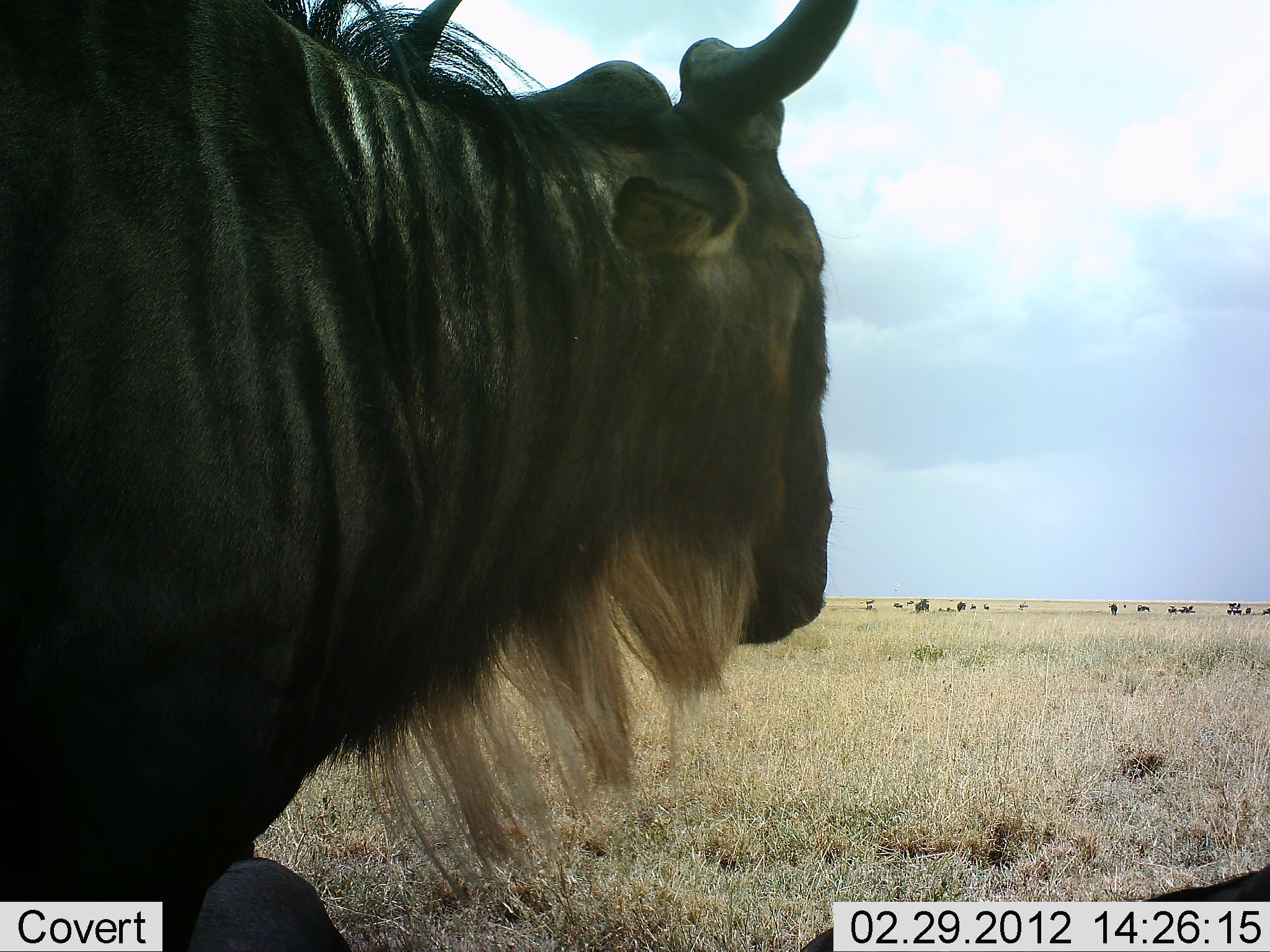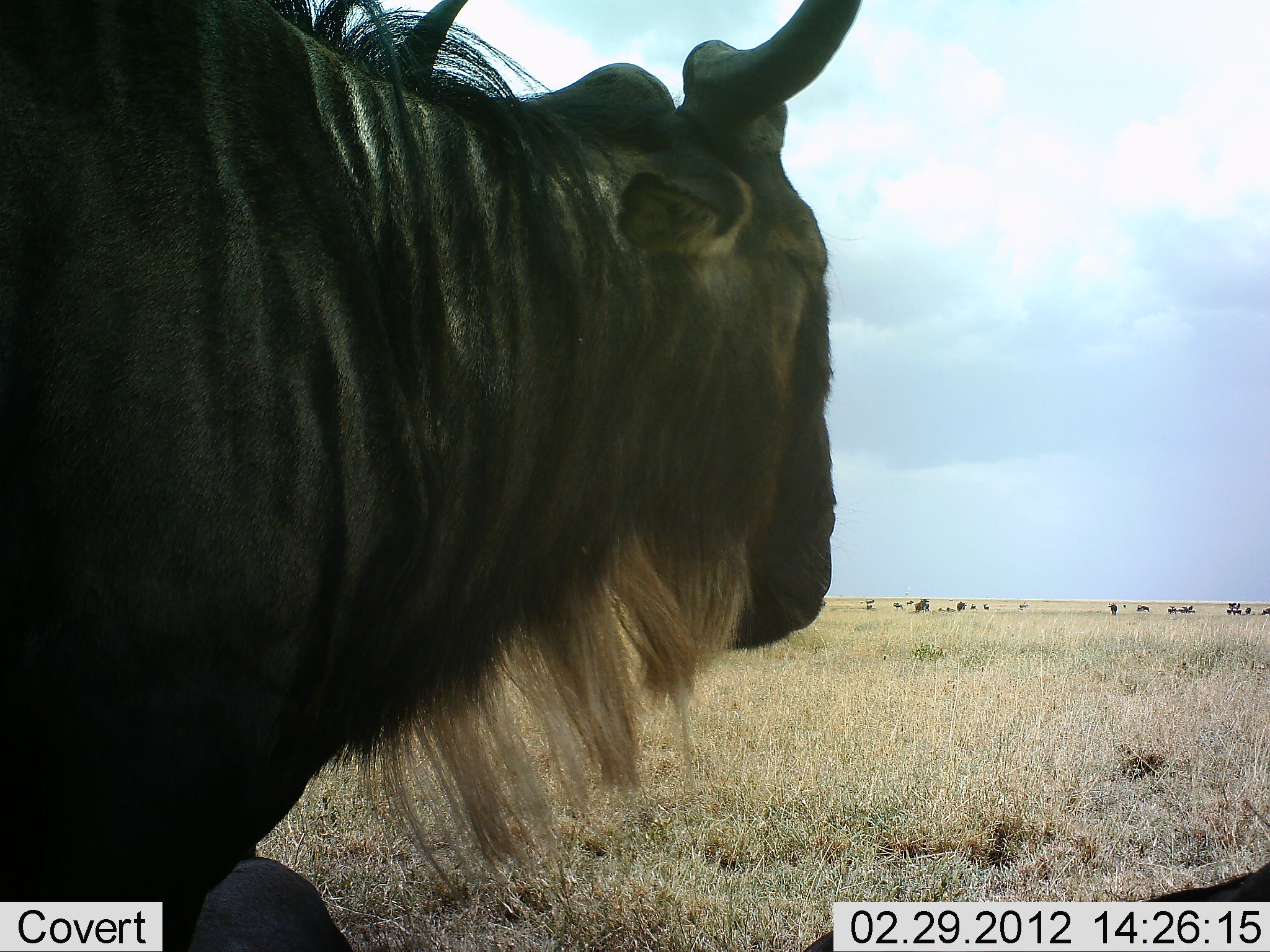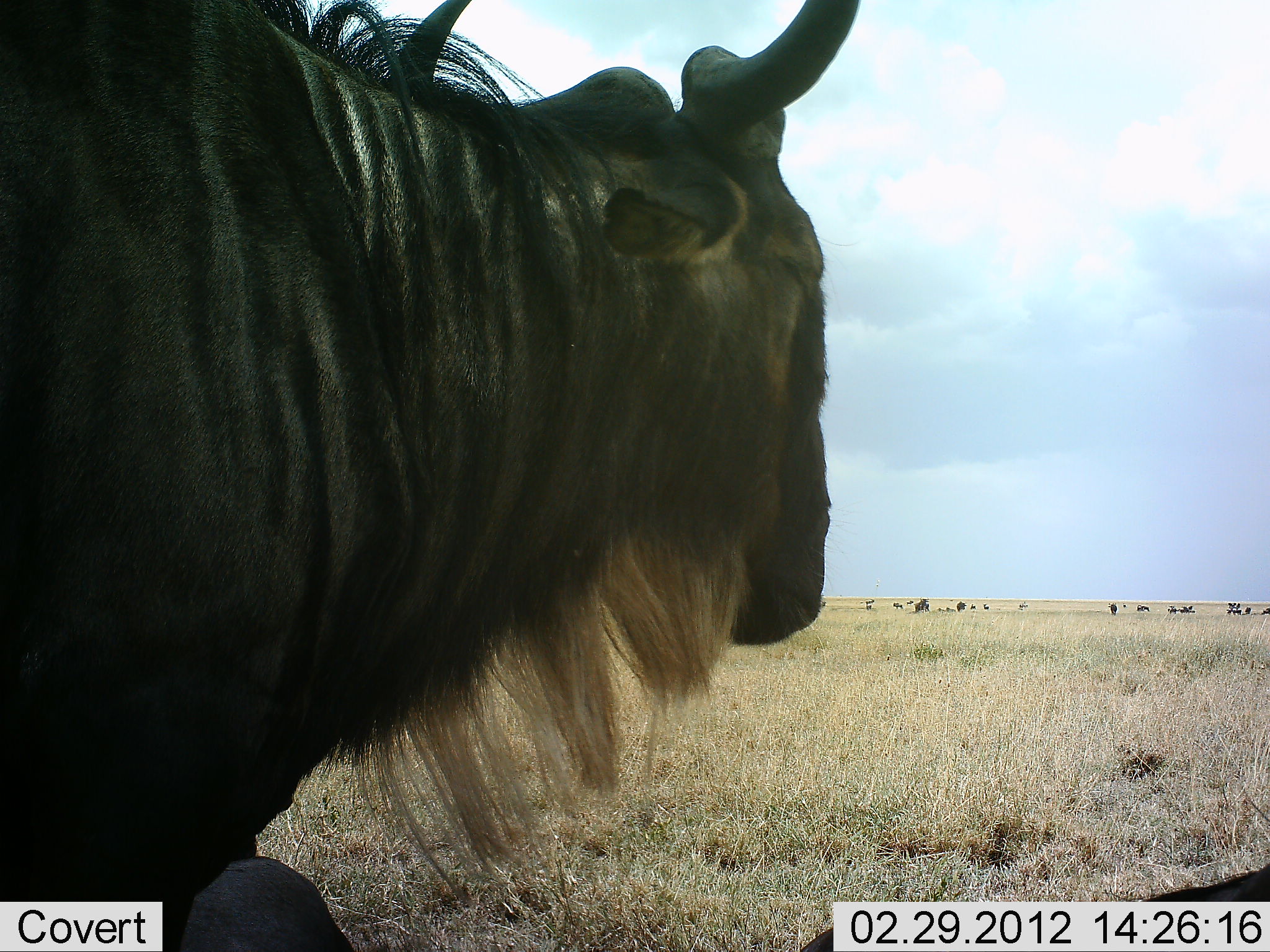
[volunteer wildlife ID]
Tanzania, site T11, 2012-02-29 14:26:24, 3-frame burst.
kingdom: Animalia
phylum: Chordata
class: Mammalia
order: Artiodactyla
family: Bovidae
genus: Connochaetes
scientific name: Connochaetes taurinus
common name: blue wildebeest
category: wildebeest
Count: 1.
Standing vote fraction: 75%.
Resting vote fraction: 19%.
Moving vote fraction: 12%.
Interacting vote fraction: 0%.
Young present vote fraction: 0%.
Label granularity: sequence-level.